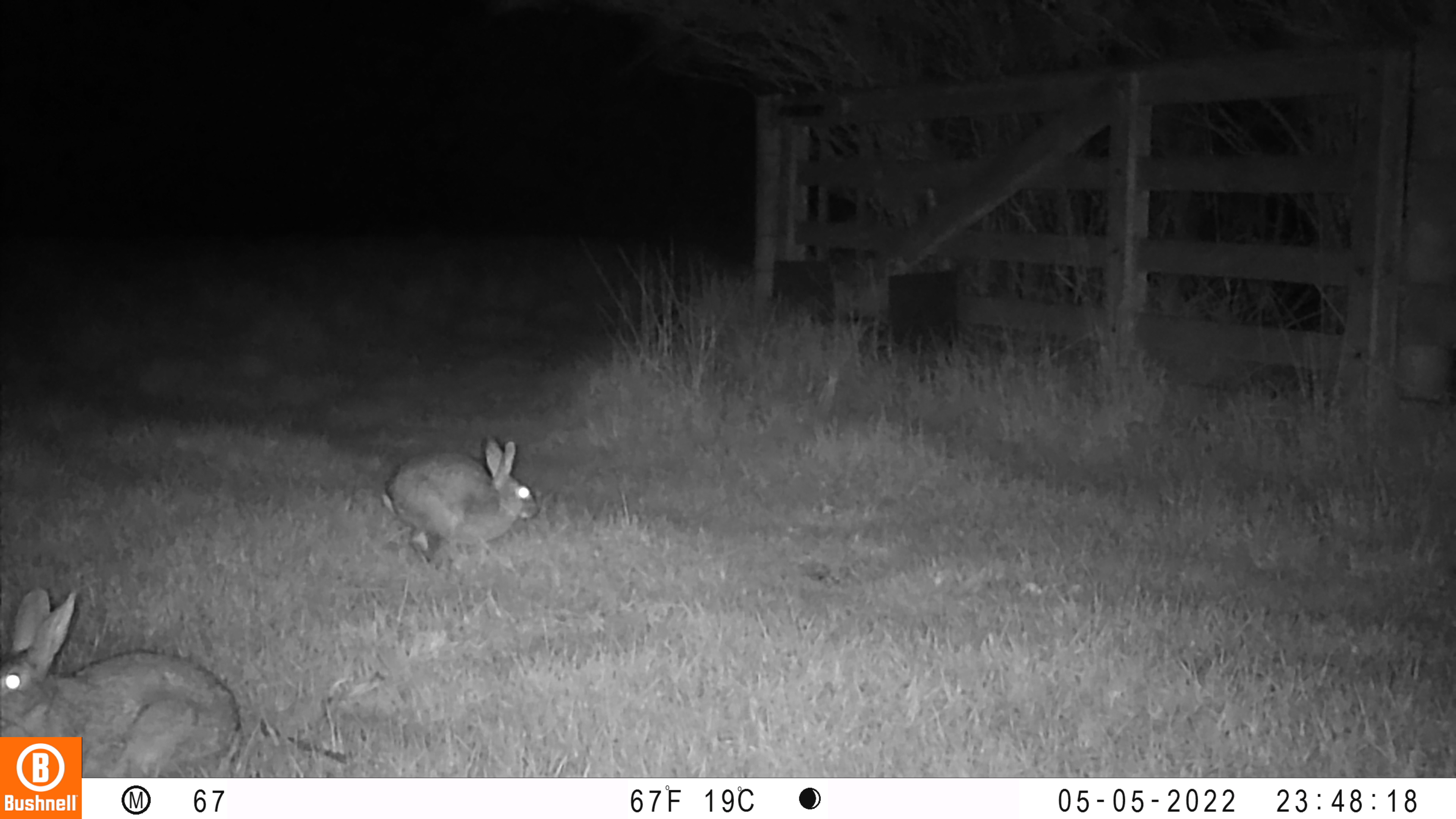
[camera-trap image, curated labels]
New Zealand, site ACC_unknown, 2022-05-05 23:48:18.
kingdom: Animalia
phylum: Chordata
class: Mammalia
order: Lagomorpha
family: Leporidae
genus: Oryctolagus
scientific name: Oryctolagus cuniculus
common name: european rabbit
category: rabbit